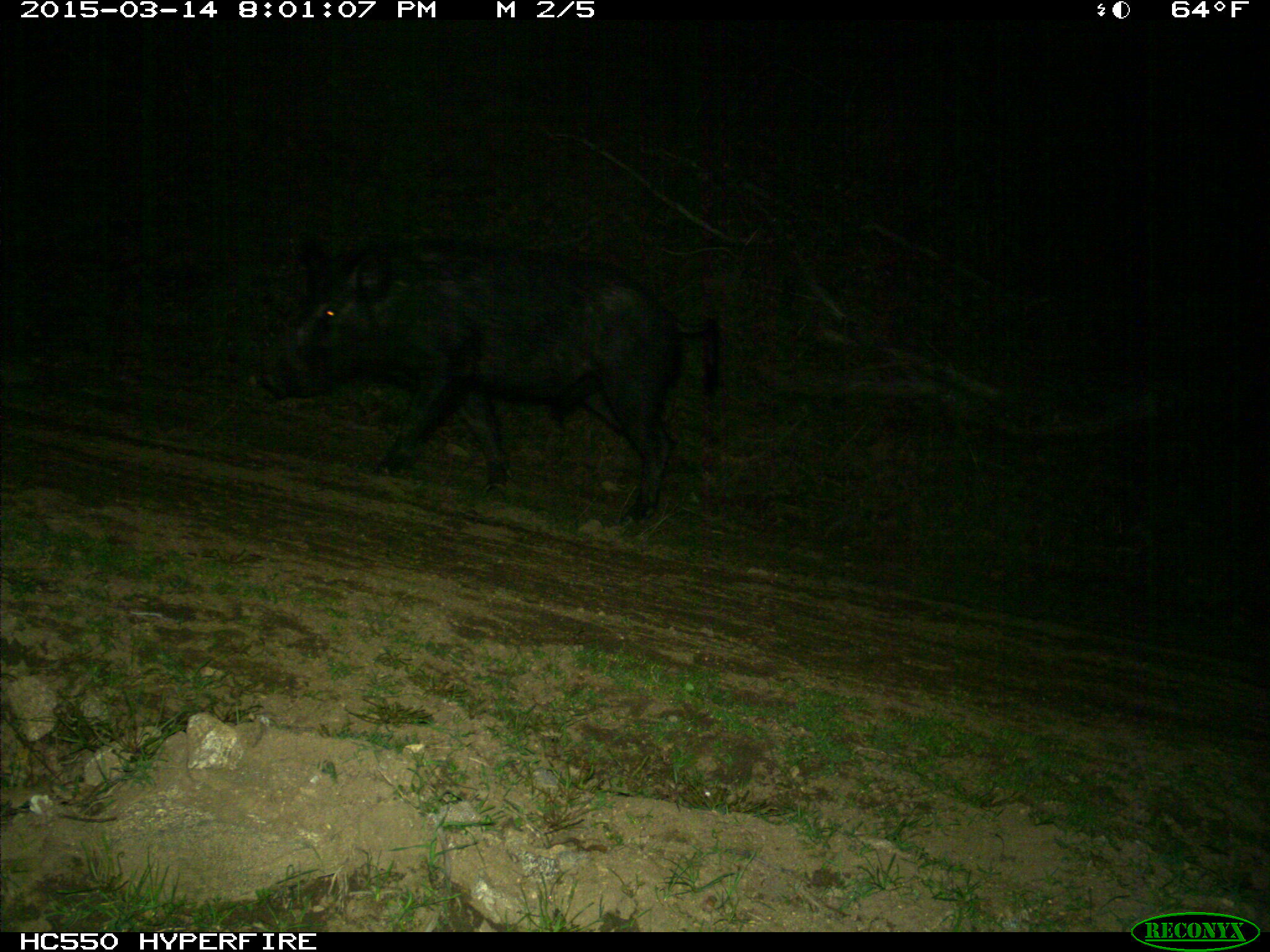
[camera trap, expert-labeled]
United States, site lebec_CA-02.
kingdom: Animalia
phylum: Chordata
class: Mammalia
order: Artiodactyla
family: Suidae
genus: Sus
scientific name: Sus scrofa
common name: wild boar